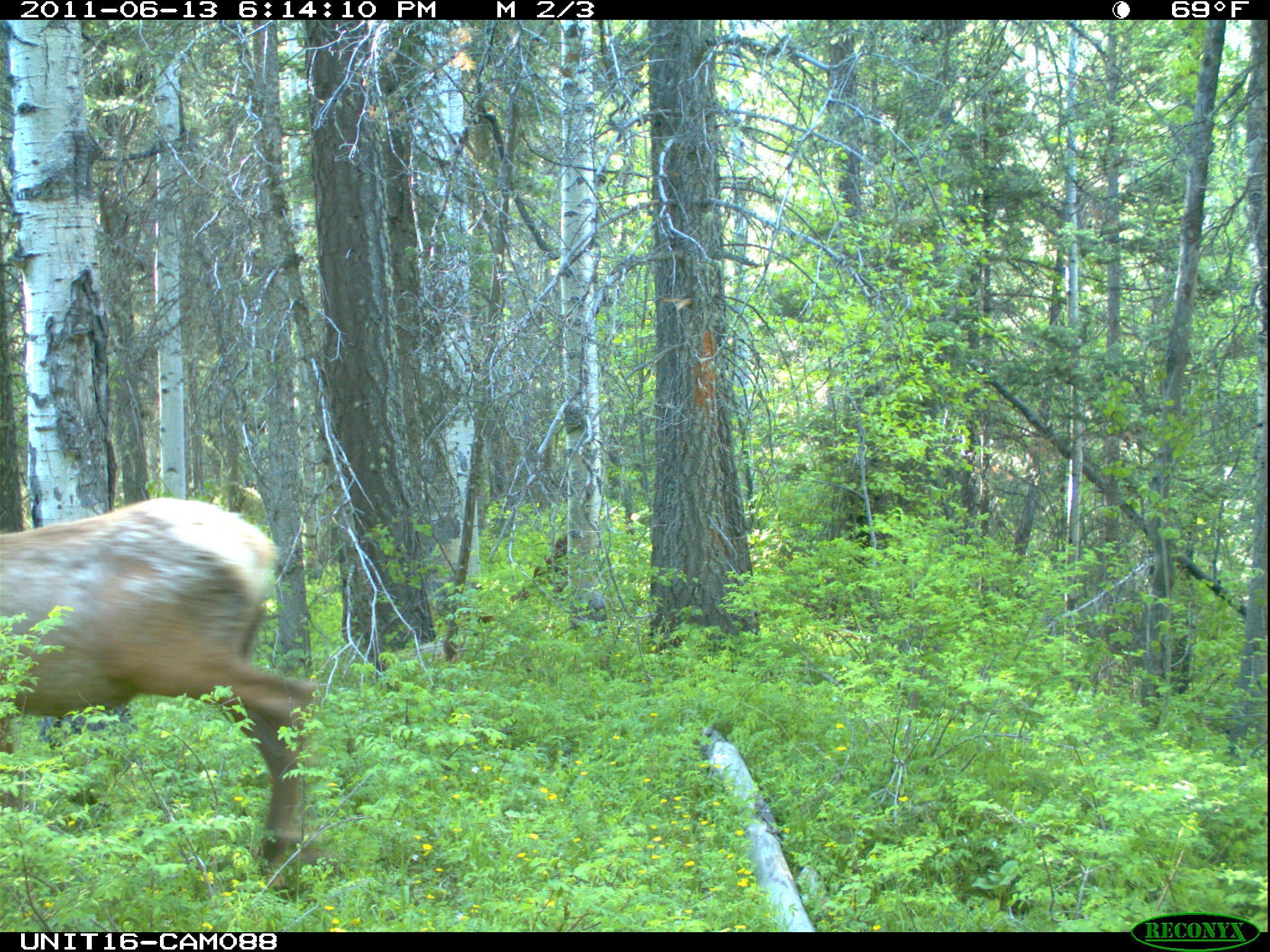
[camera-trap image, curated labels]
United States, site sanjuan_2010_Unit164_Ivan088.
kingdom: Animalia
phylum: Chordata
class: Mammalia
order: Artiodactyla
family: Cervidae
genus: Cervus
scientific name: Cervus elaphus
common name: red deer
Cervus elaphus (red deer).